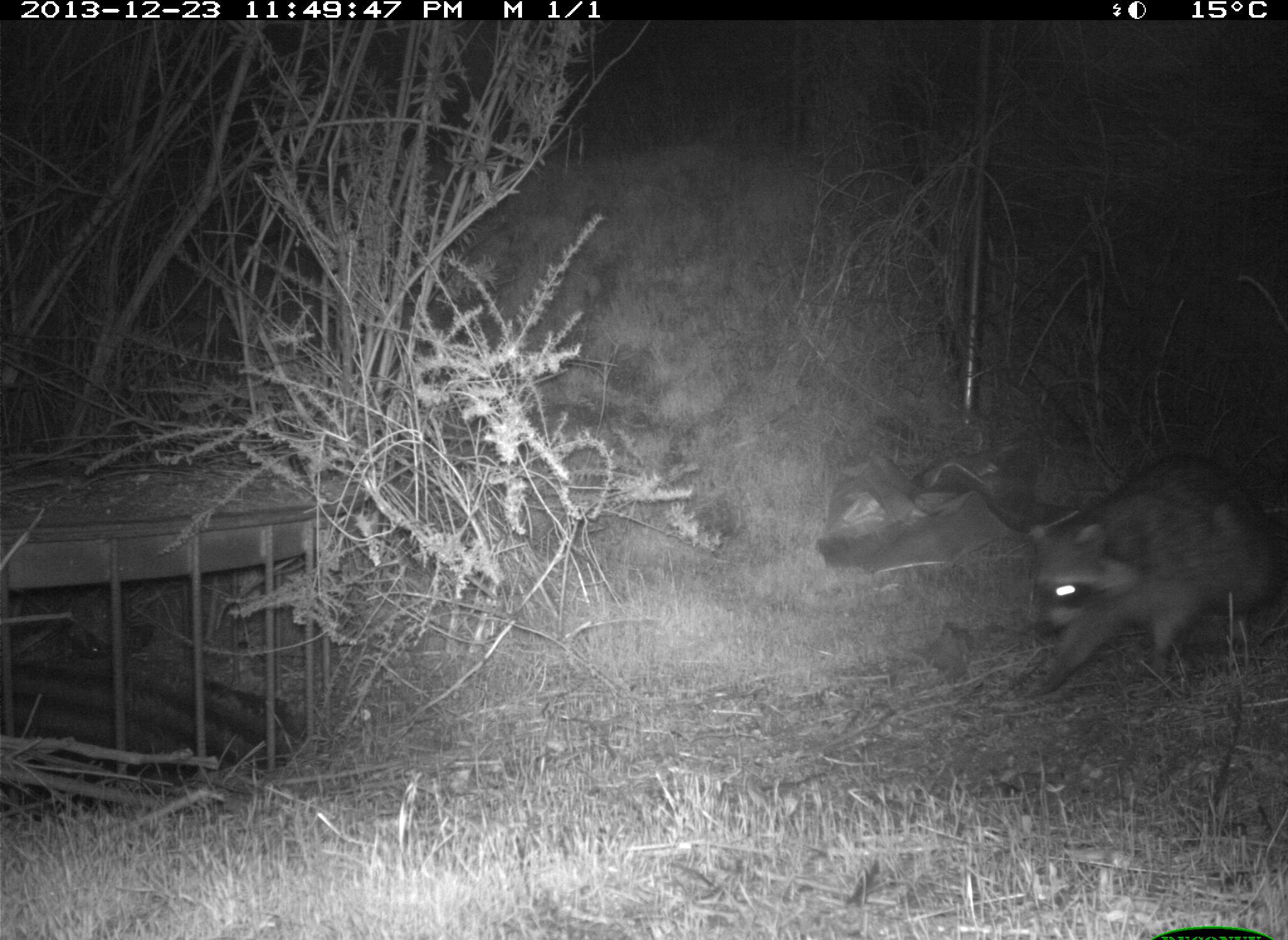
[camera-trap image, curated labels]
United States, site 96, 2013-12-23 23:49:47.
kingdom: Animalia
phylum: Chordata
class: Mammalia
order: Carnivora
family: Procyonidae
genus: Procyon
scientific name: Procyon lotor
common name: raccoon